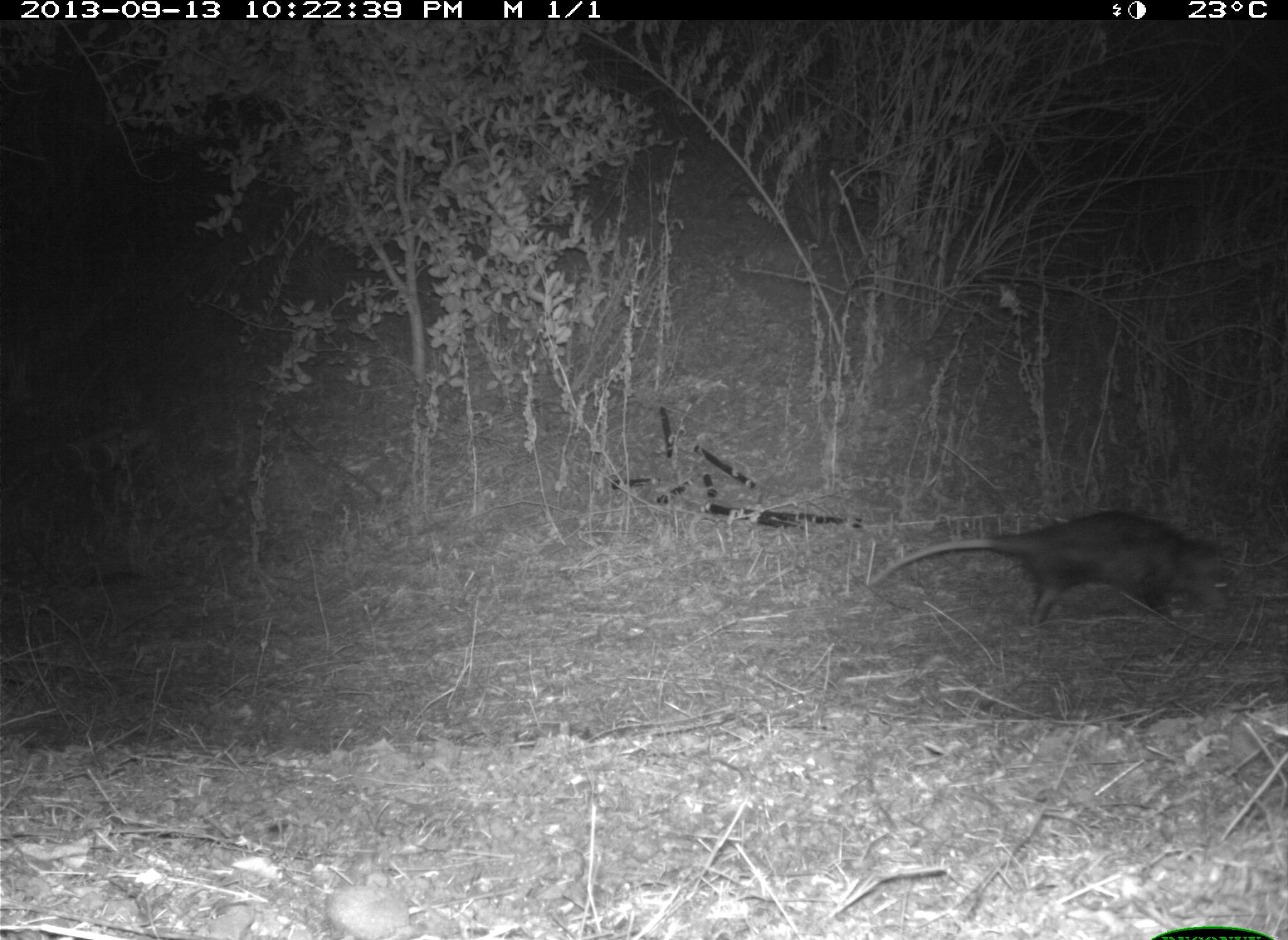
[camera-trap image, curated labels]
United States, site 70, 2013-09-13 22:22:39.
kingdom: Animalia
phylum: Chordata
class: Mammalia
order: Rodentia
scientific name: Rodentia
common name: rodent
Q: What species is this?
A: Rodent (Rodentia).